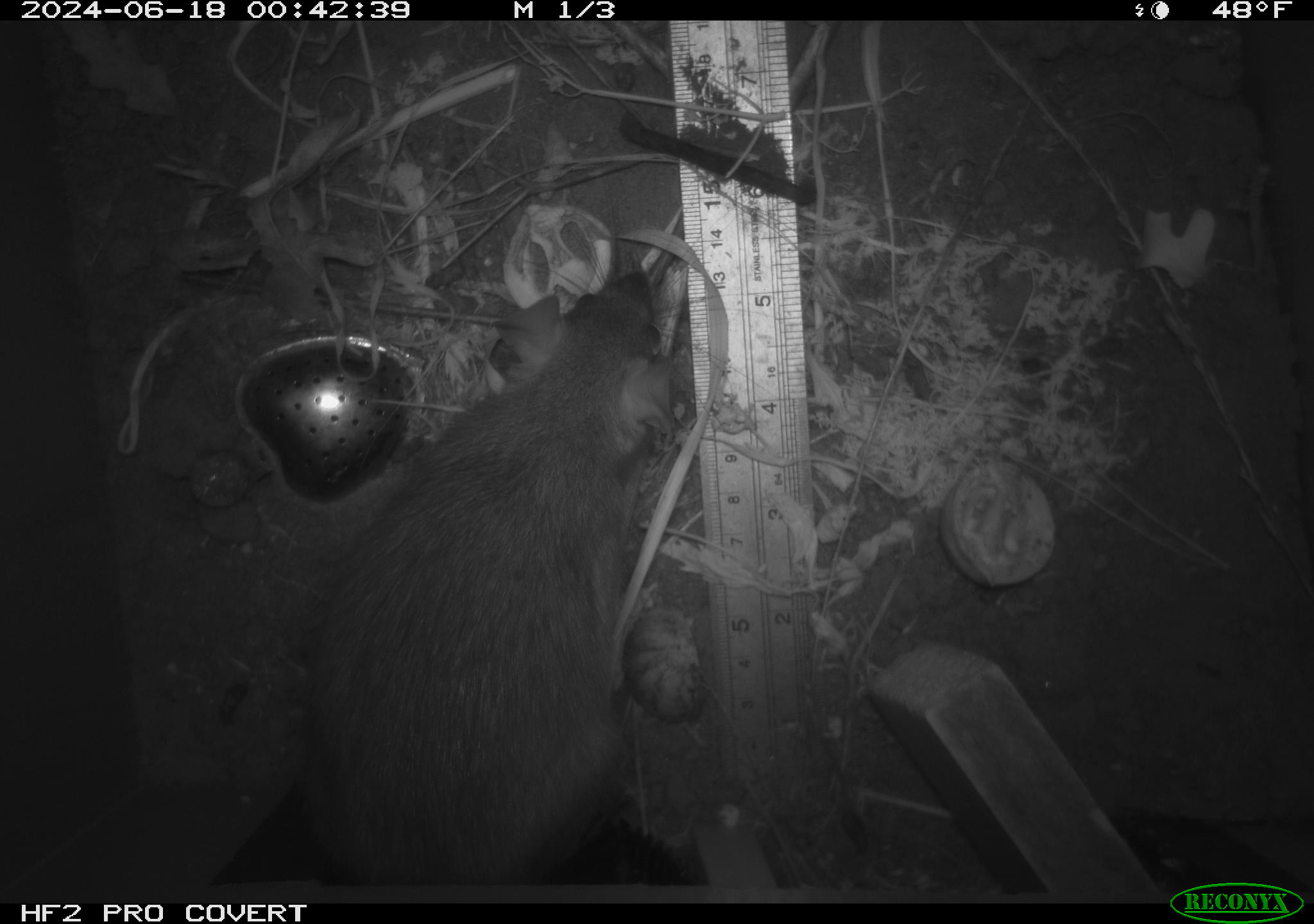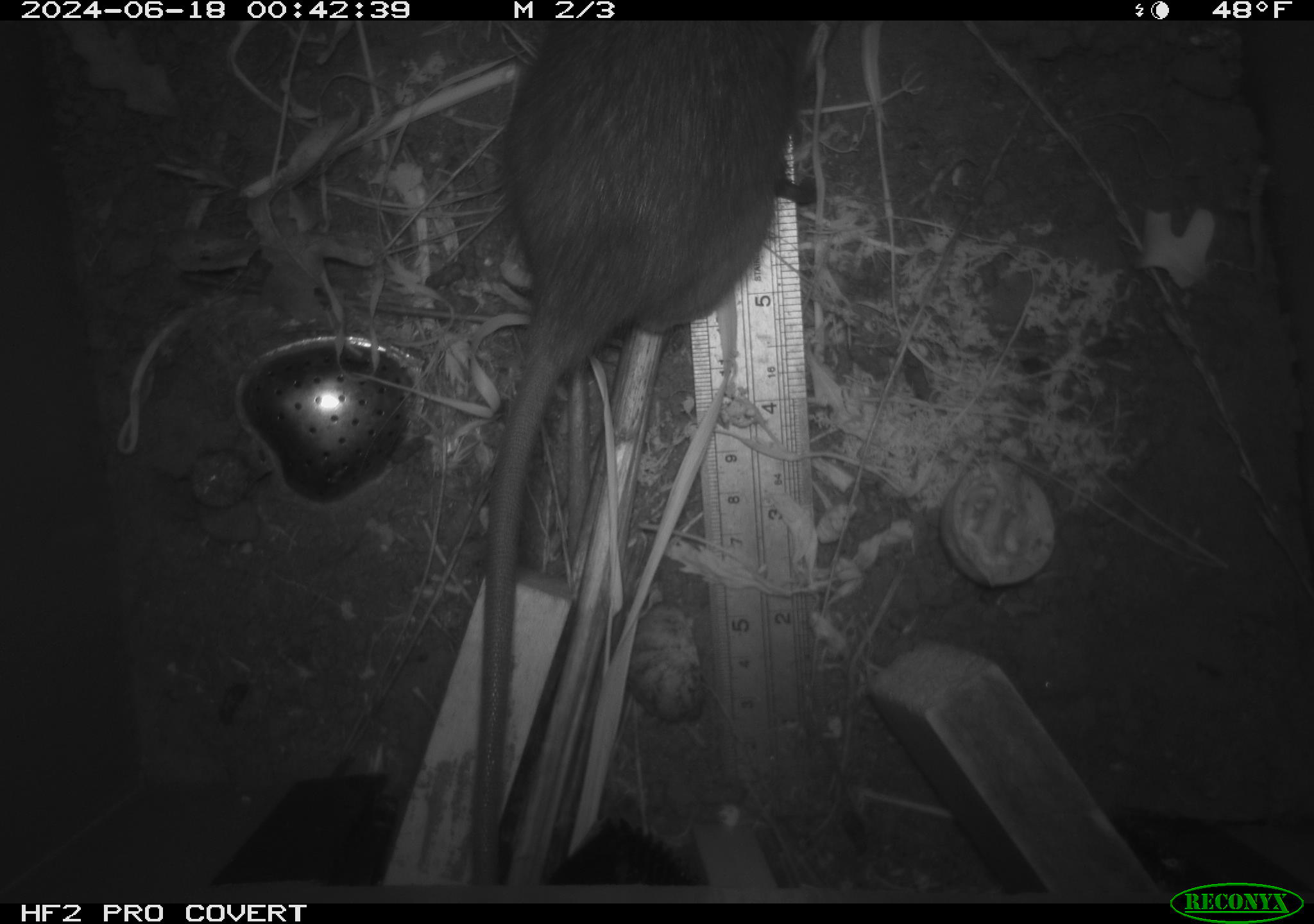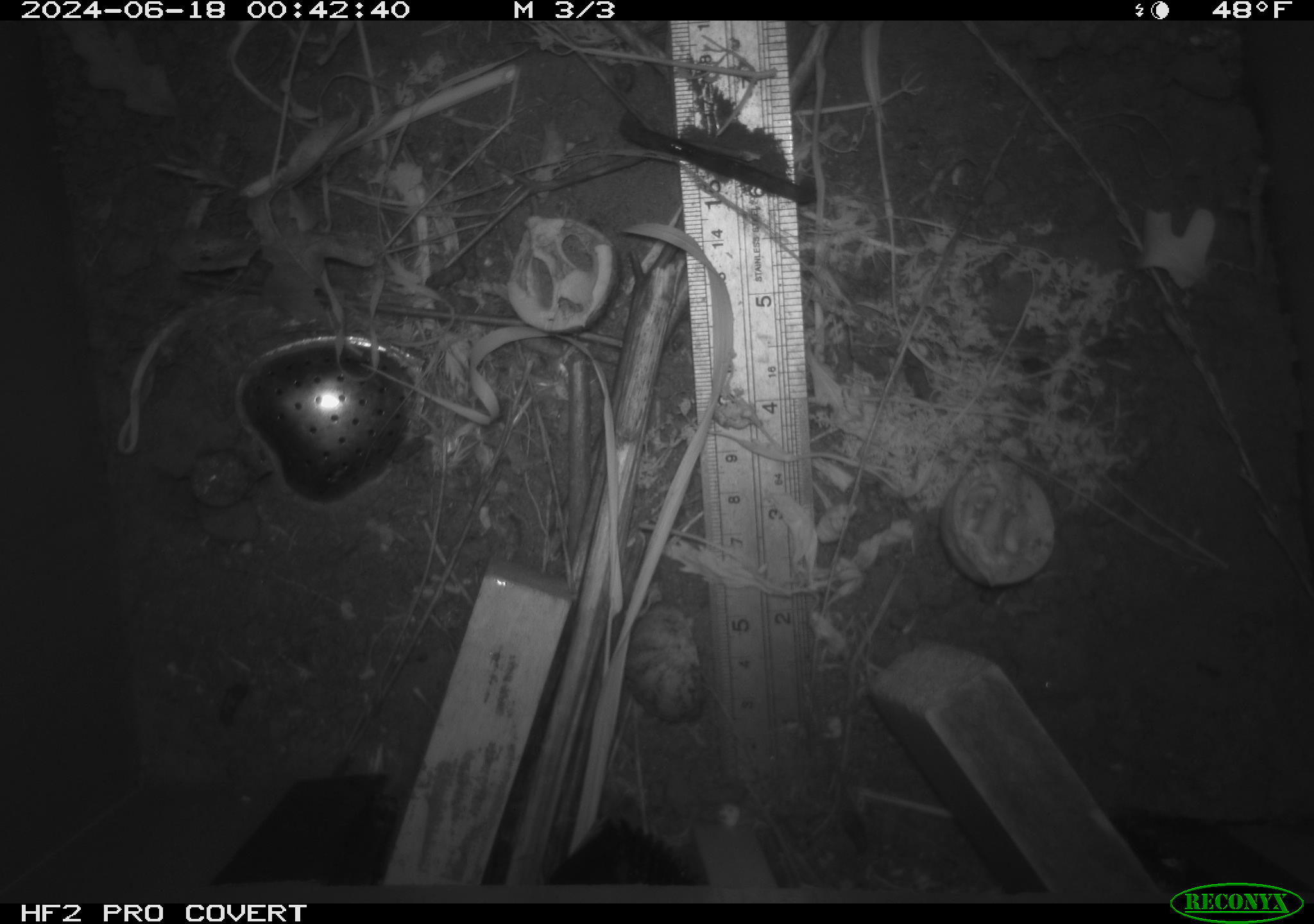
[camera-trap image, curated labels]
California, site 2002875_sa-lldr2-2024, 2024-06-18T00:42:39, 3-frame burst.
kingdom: Animalia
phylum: Chordata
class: Mammalia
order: Rodentia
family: Muridae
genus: Rattus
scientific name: Rattus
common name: rat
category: rattus species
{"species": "rattus species (rat) (Rattus)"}